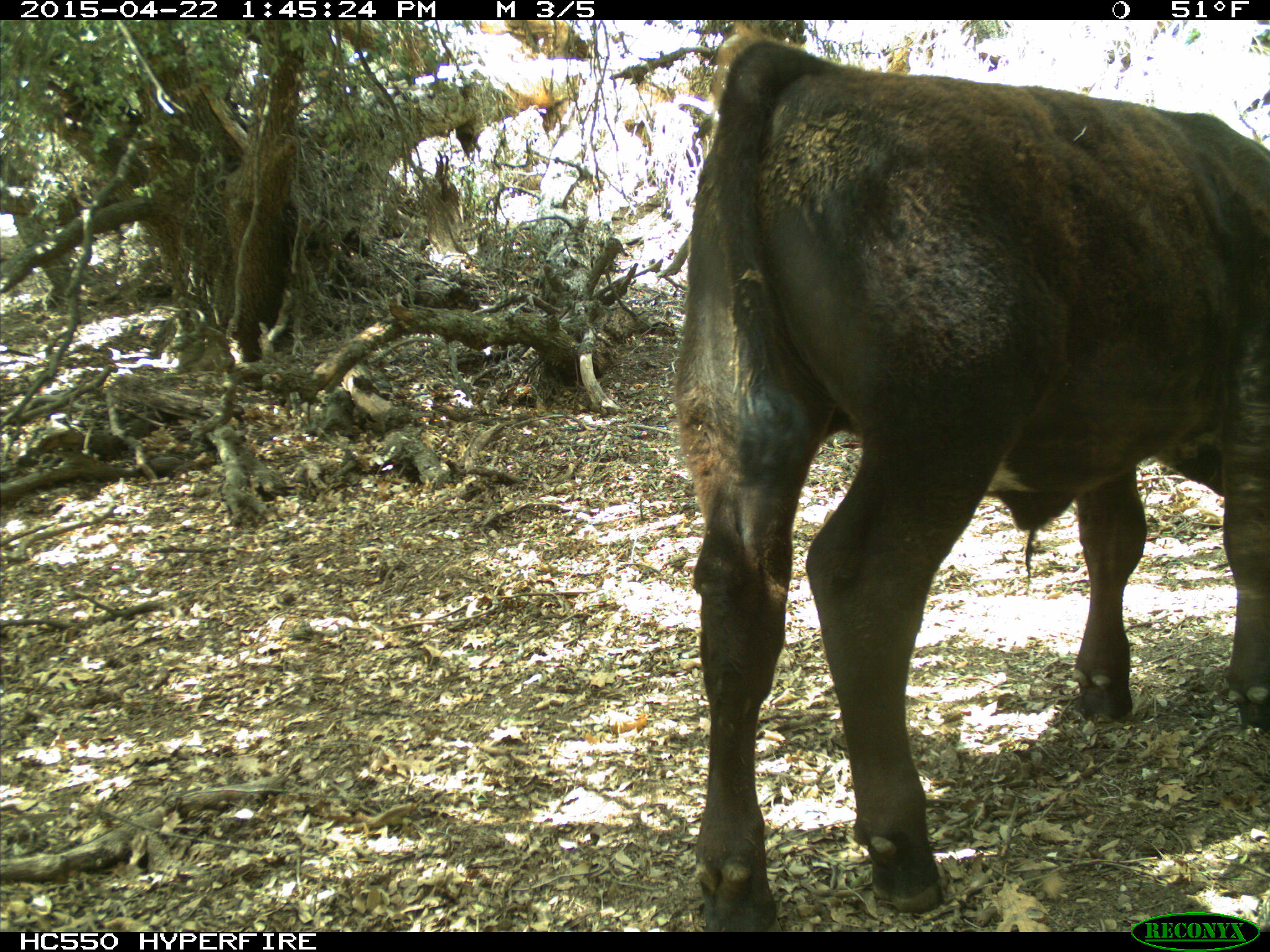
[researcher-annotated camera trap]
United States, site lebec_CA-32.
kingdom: Animalia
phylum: Chordata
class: Mammalia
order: Artiodactyla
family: Bovidae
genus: Bos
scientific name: Bos taurus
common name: domestic cow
Bos taurus (domestic cow).